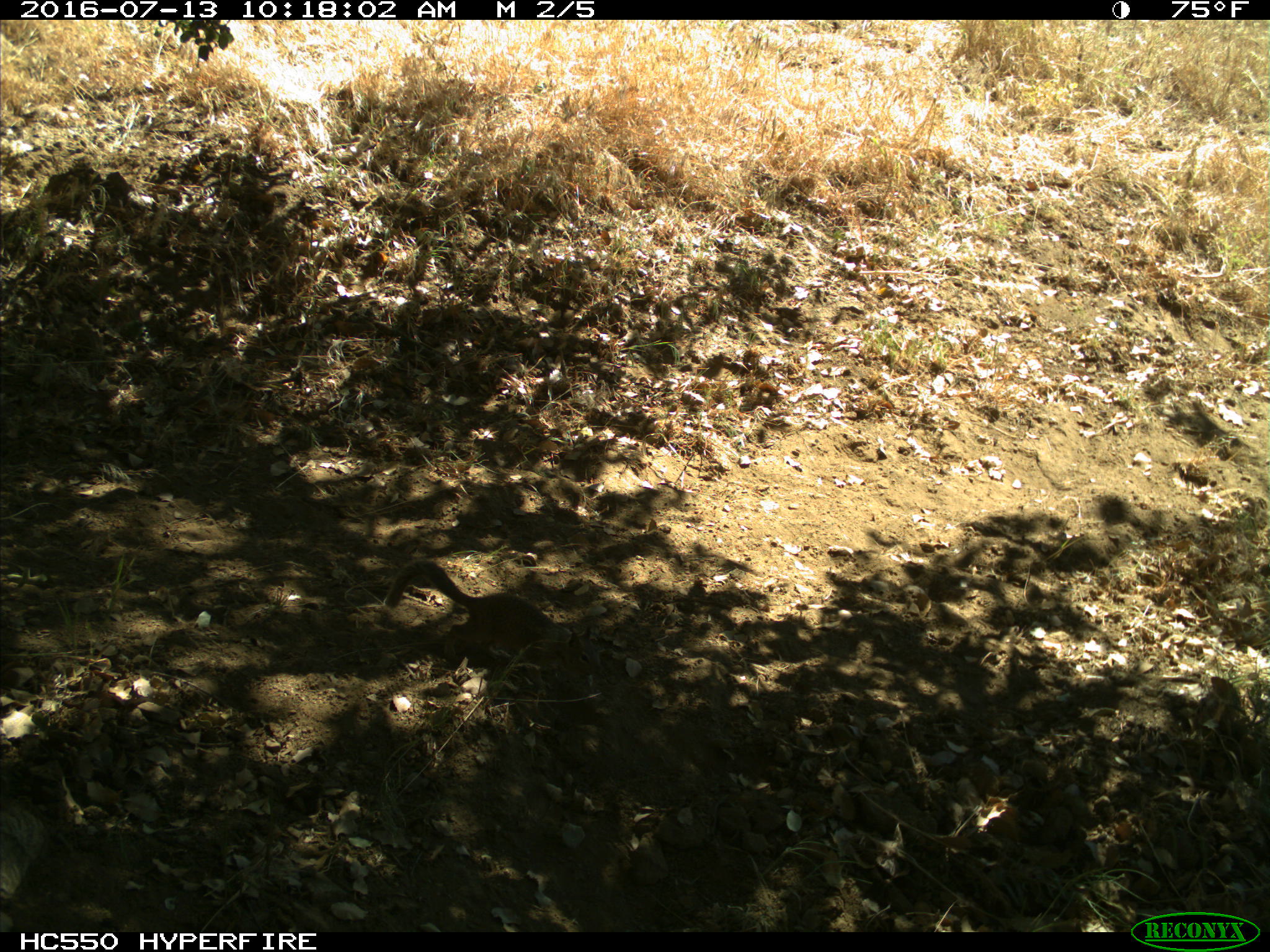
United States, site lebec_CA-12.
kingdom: Animalia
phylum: Chordata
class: Mammalia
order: Rodentia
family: Sciuridae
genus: Otospermophilus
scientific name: Otospermophilus beecheyi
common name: california ground squirrel